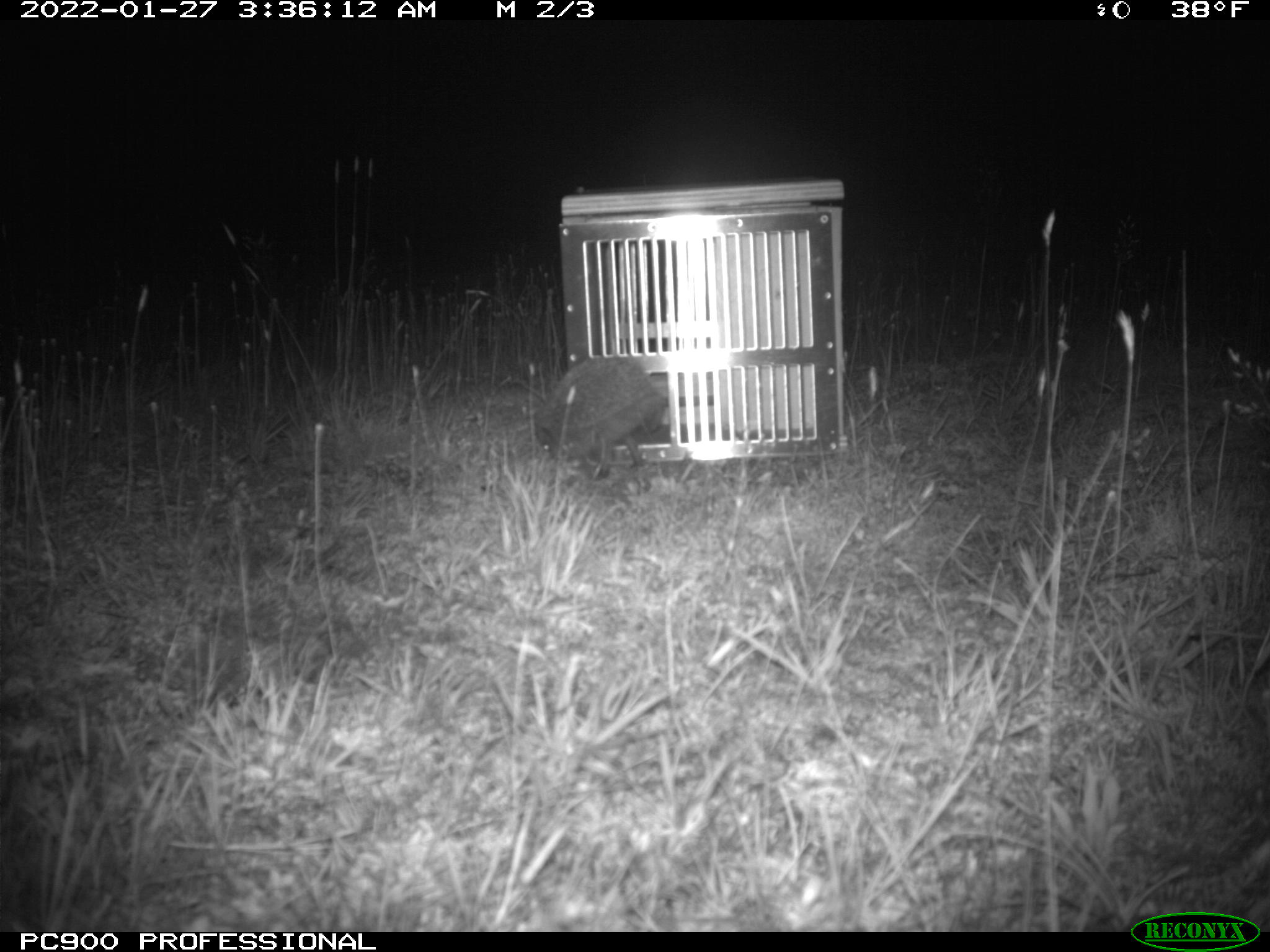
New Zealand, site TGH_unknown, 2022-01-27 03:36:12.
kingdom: Animalia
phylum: Chordata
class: Mammalia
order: Eulipotyphla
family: Erinaceidae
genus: Erinaceus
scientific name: Erinaceus europaeus europaeus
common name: european hedgehog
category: hedgehog